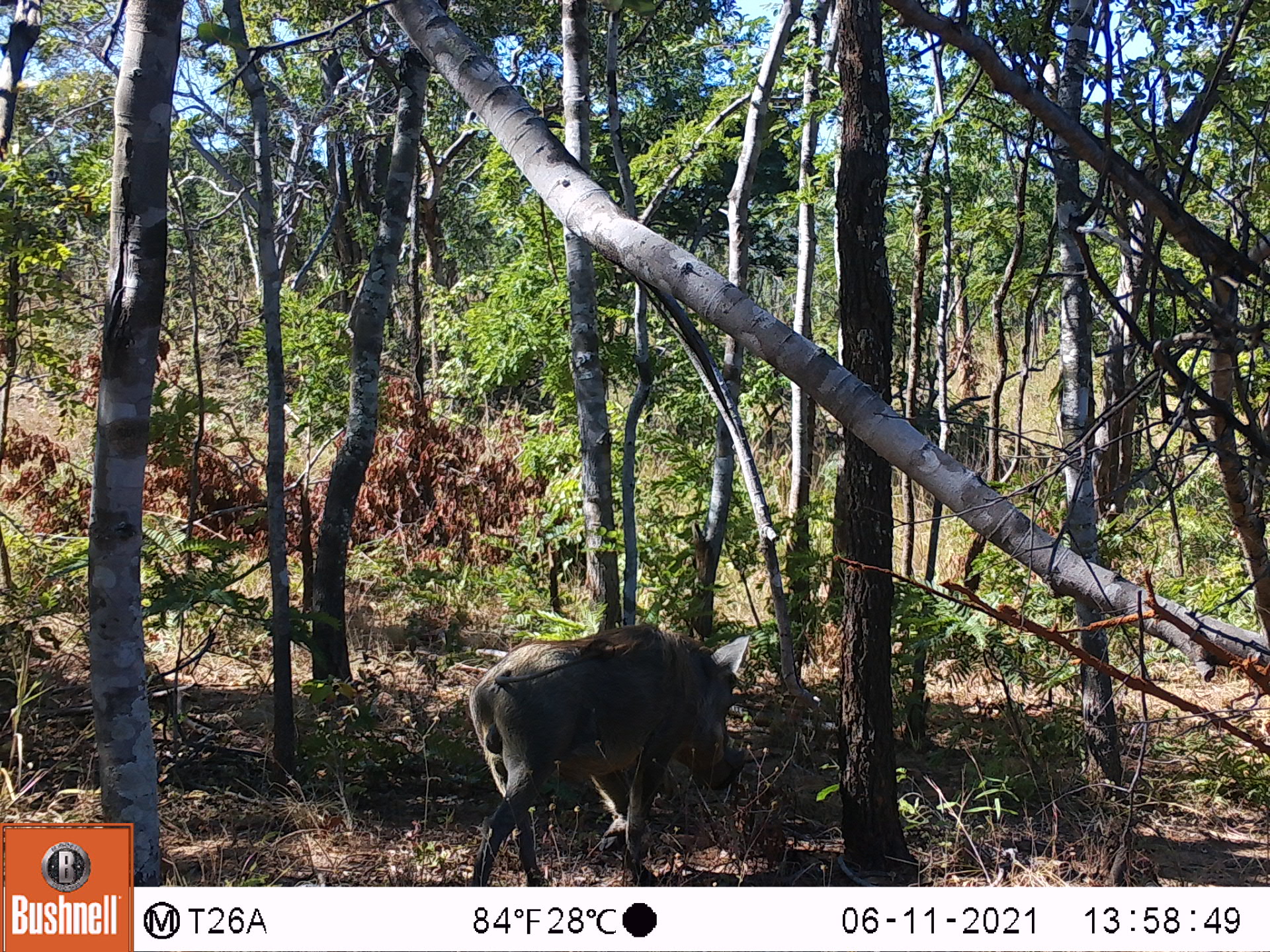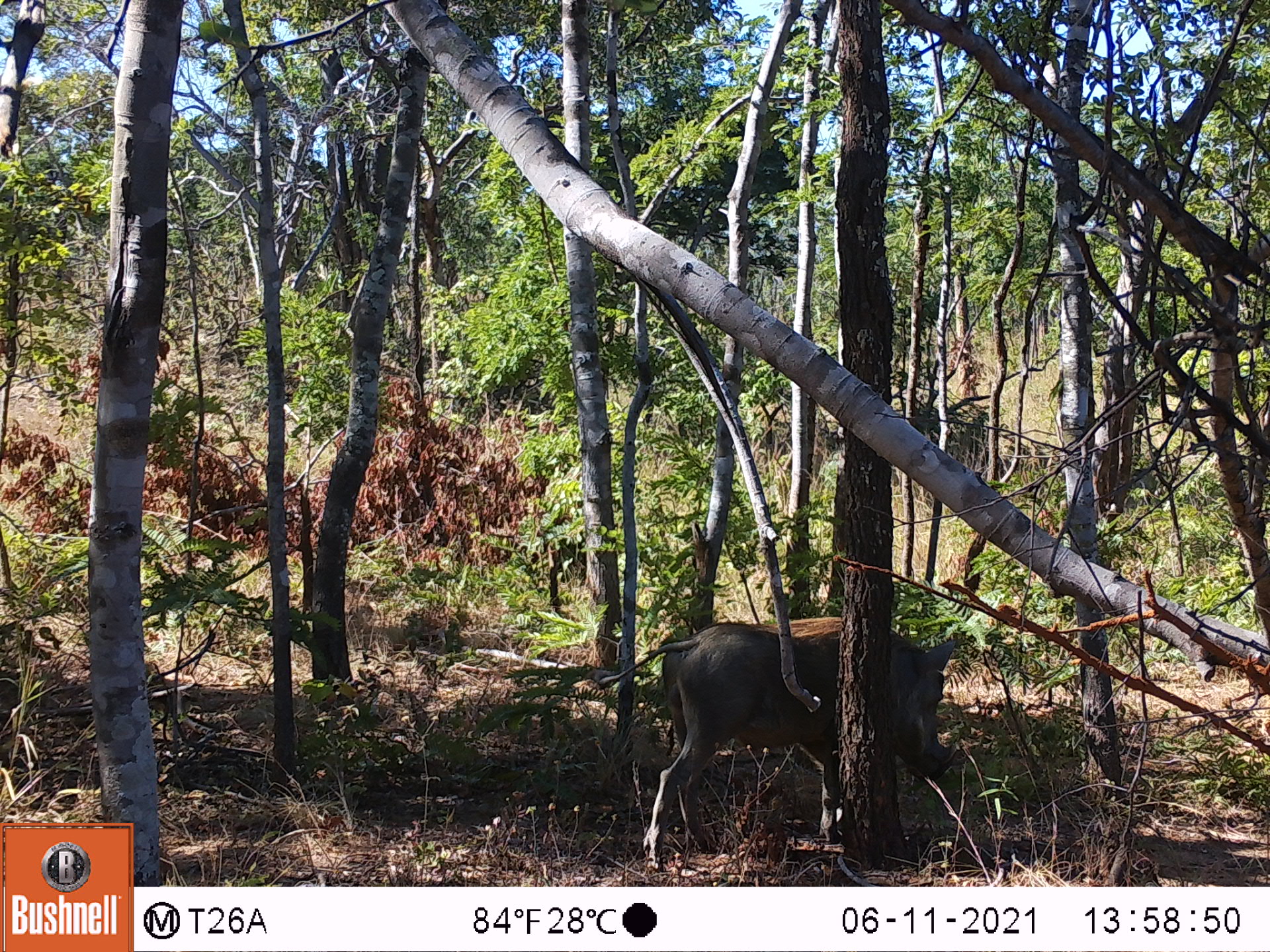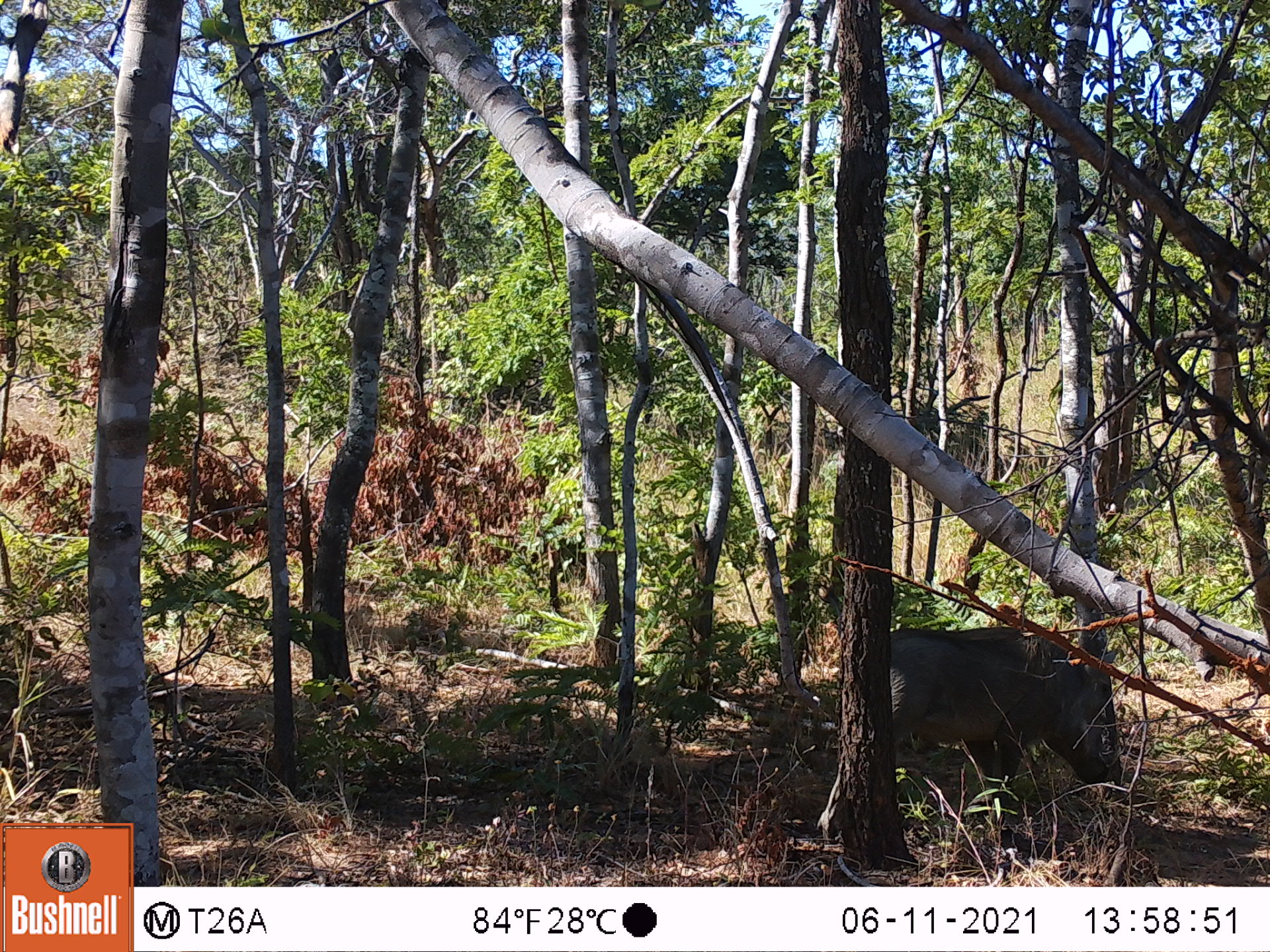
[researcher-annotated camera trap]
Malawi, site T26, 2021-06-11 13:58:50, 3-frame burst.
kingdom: Animalia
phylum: Chordata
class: Mammalia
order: Artiodactyla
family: Suidae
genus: Phacochoerus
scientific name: Phacochoerus africanus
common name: common warthog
Common warthog (Phacochoerus africanus), count 1.